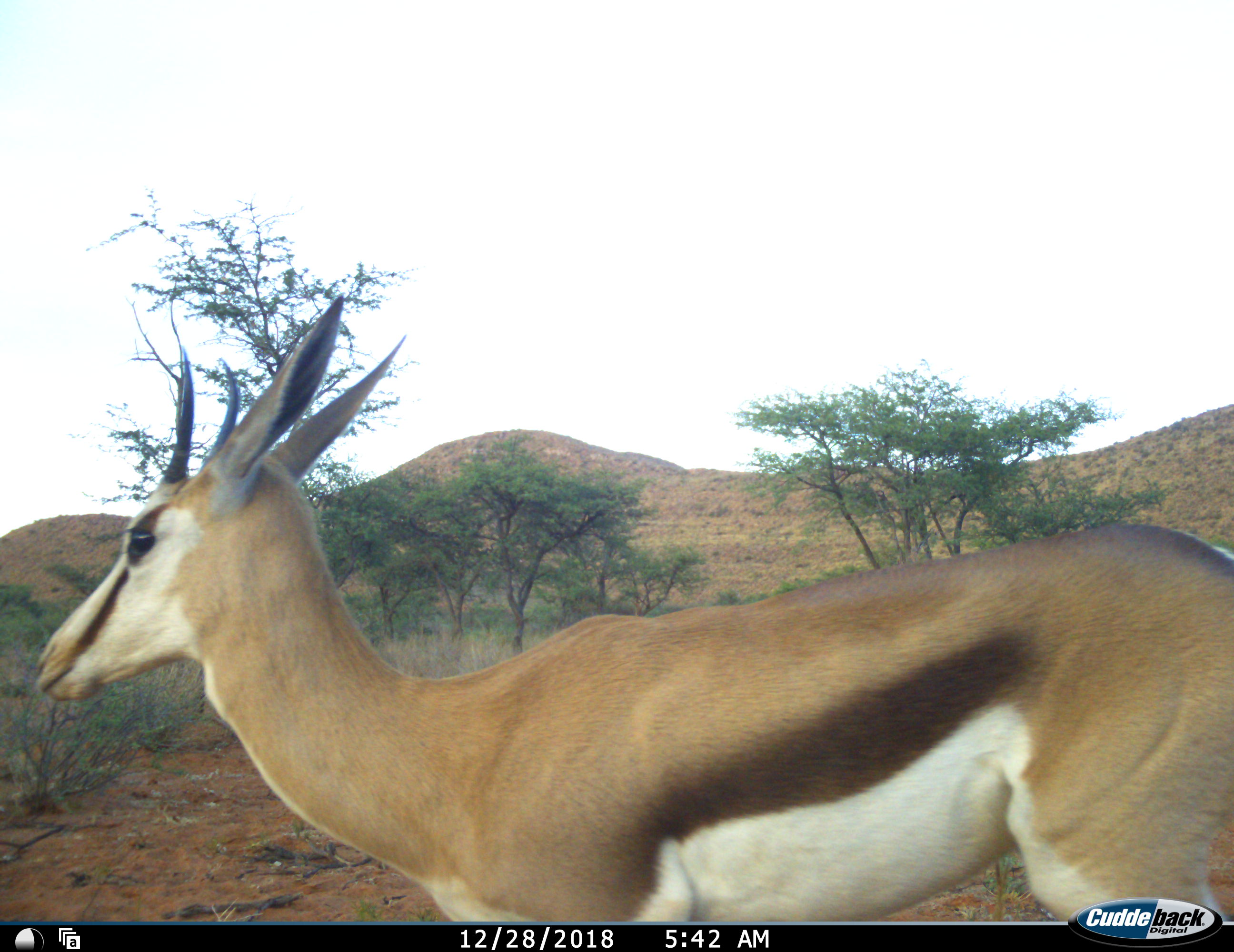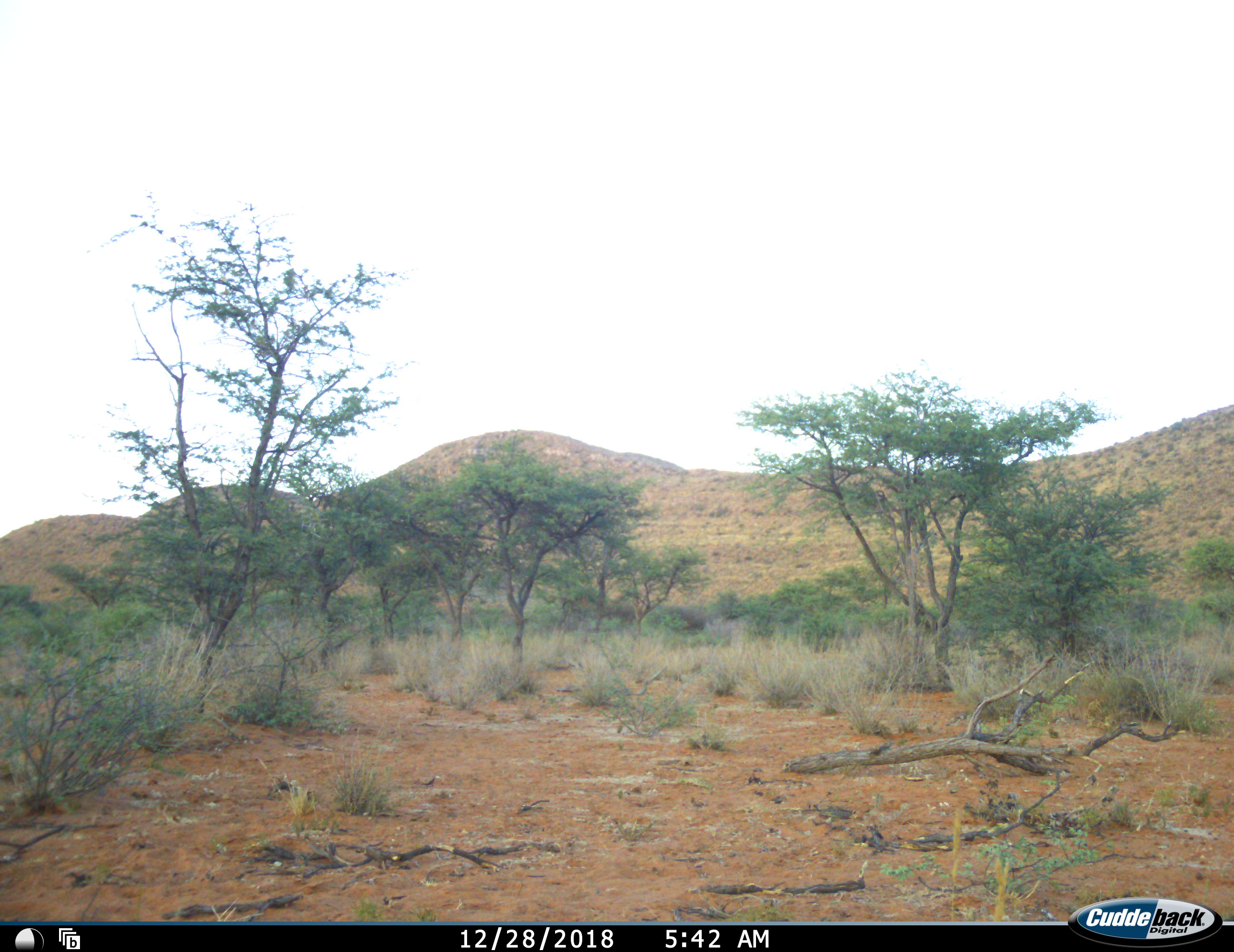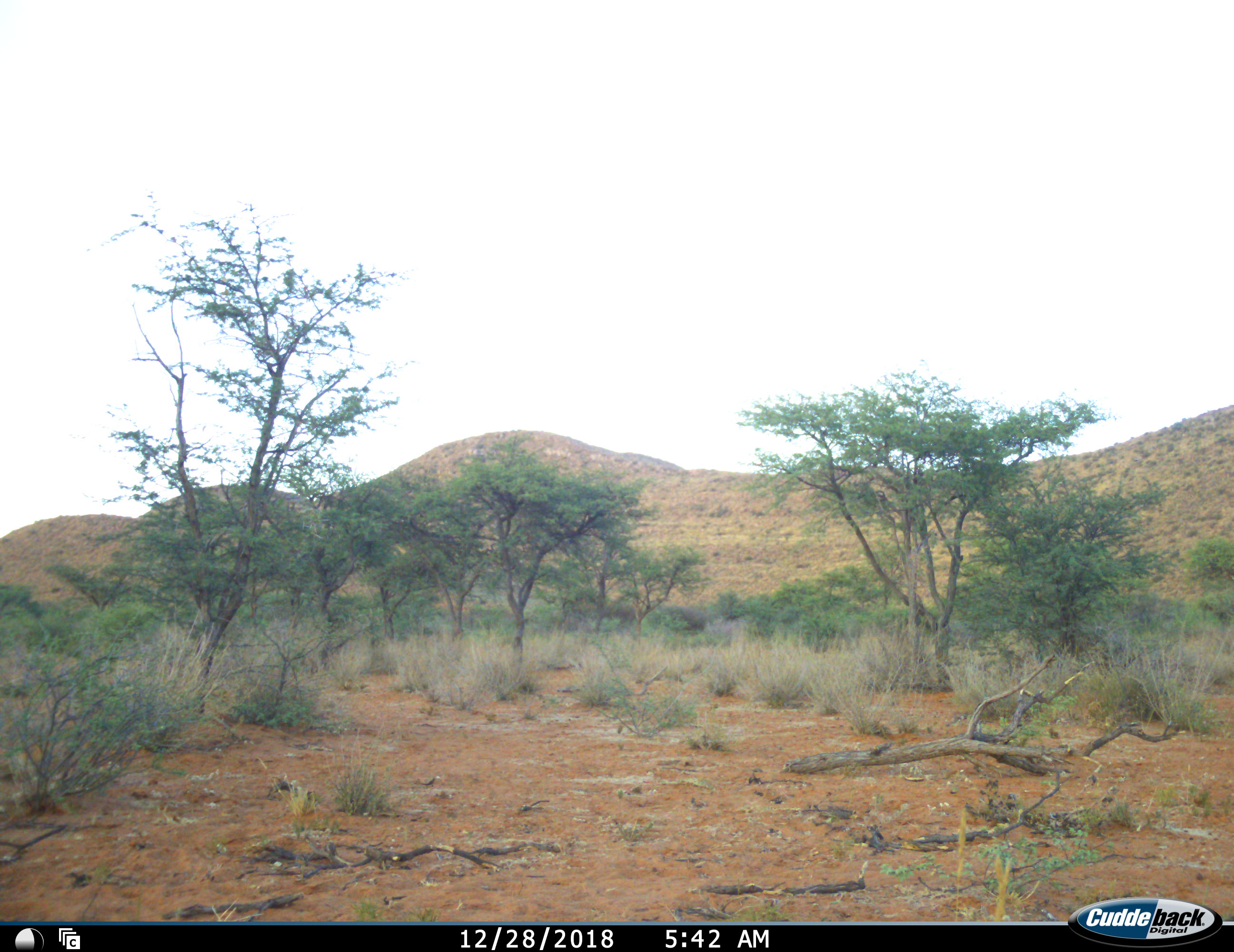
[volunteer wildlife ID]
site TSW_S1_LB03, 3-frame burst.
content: unidentified animal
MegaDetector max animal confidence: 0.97